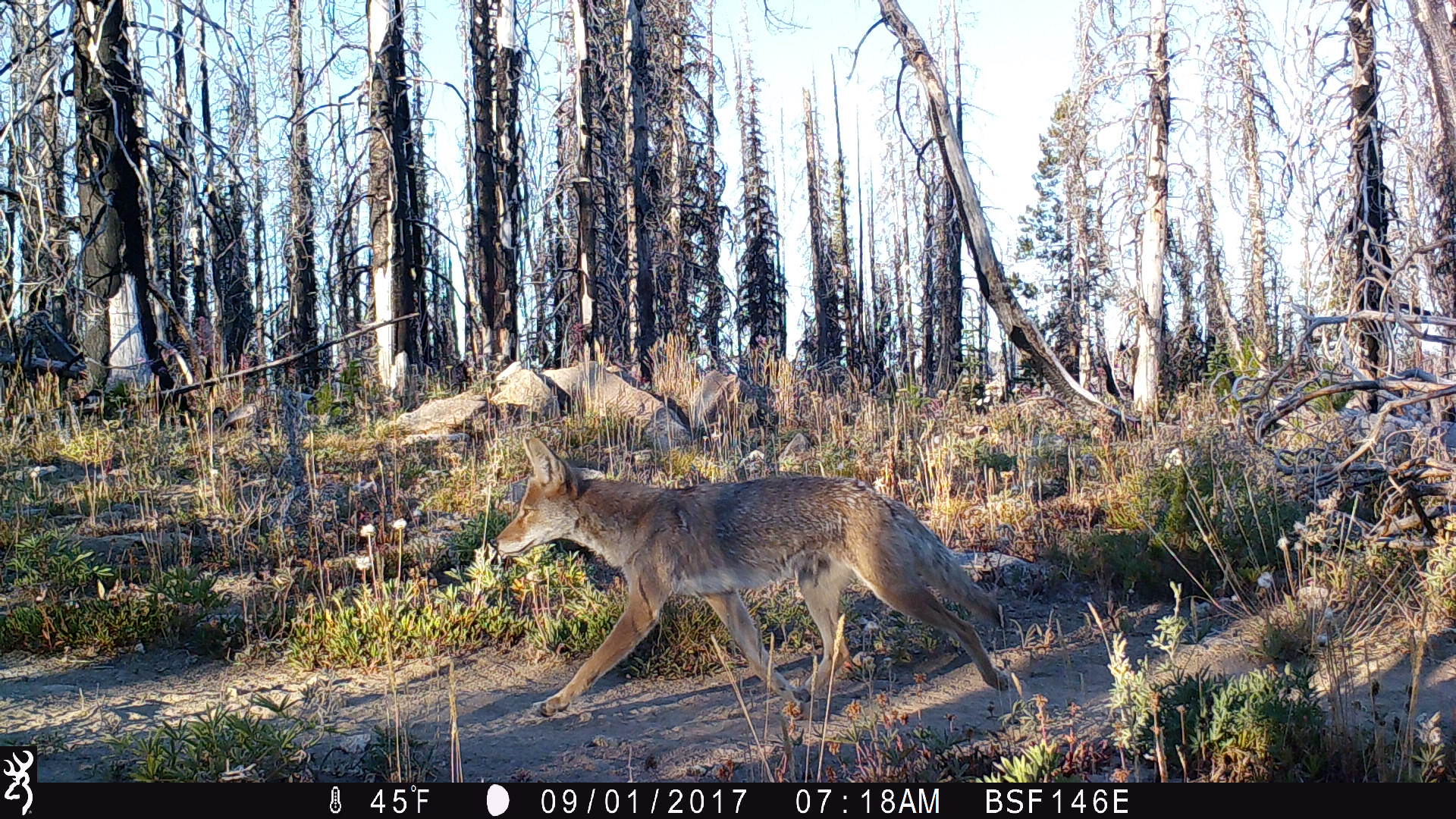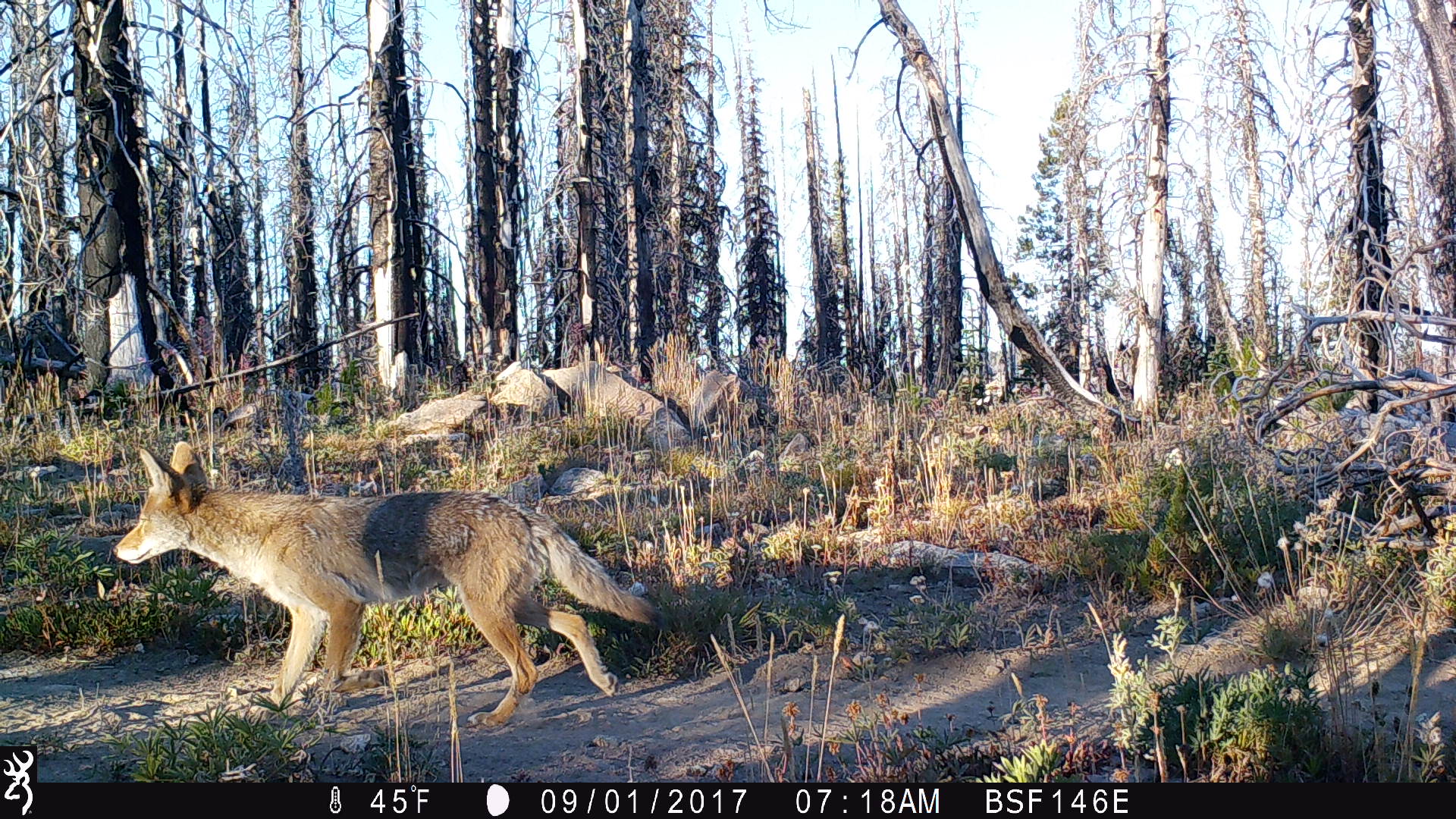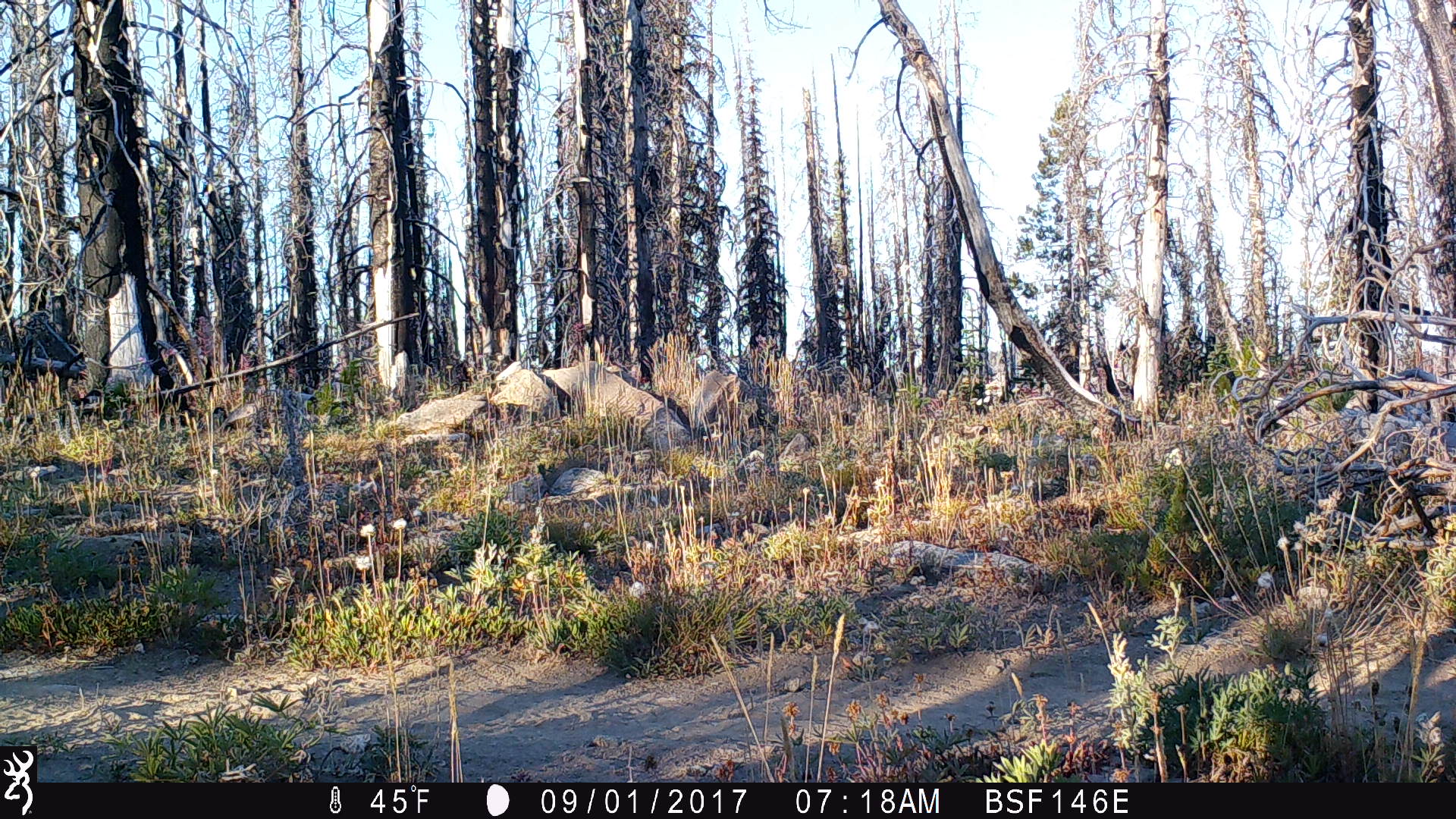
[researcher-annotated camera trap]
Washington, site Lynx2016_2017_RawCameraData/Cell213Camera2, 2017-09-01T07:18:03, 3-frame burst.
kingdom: Animalia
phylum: Chordata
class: Mammalia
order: Carnivora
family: Canidae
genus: Canis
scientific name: Canis latrans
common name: coyote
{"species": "Canis latrans (coyote)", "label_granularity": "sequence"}